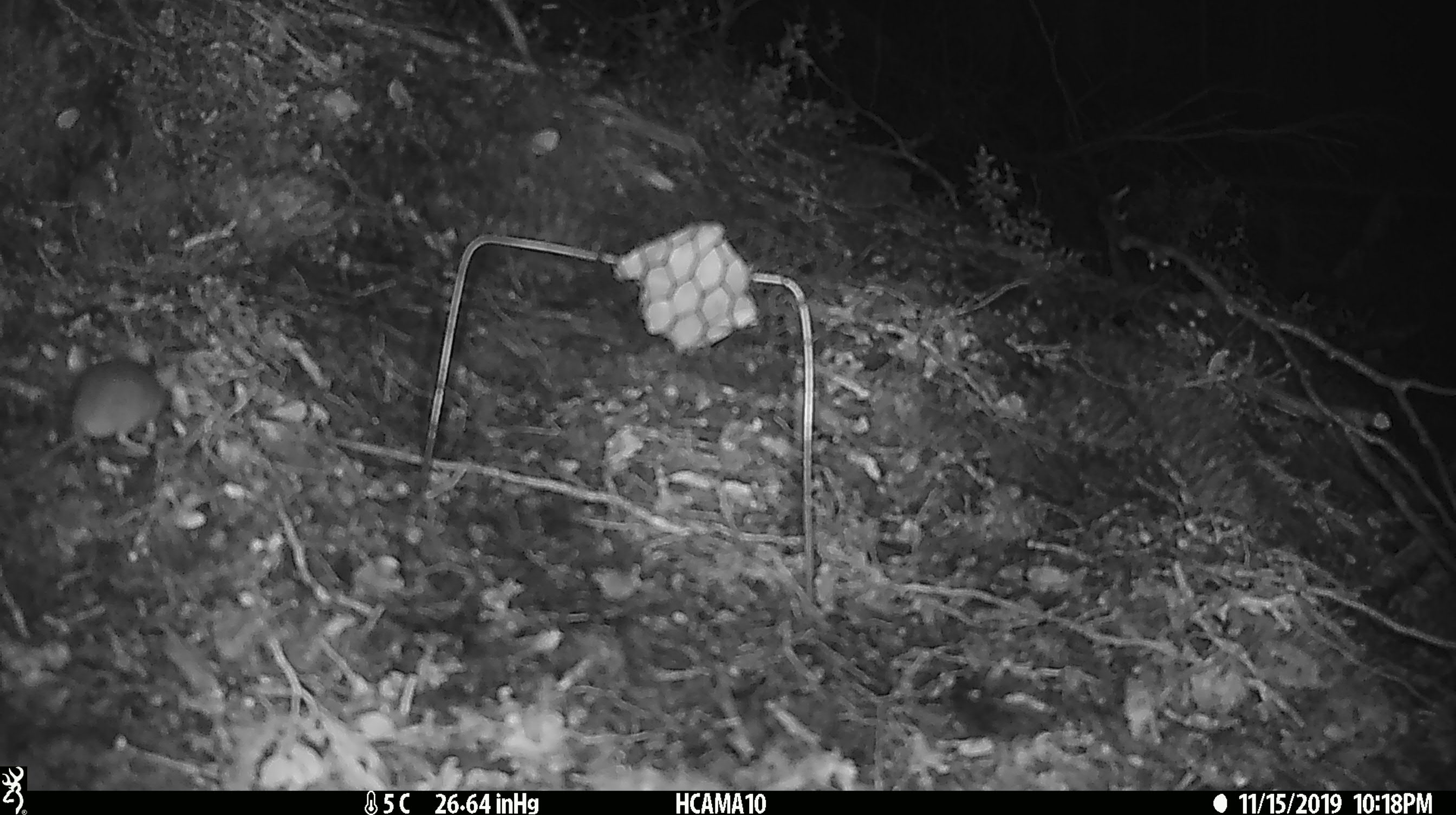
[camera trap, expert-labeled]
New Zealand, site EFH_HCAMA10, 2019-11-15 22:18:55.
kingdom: Animalia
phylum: Chordata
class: Mammalia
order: Rodentia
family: Muridae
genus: Mus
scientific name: Mus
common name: mouse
Mouse (Mus).